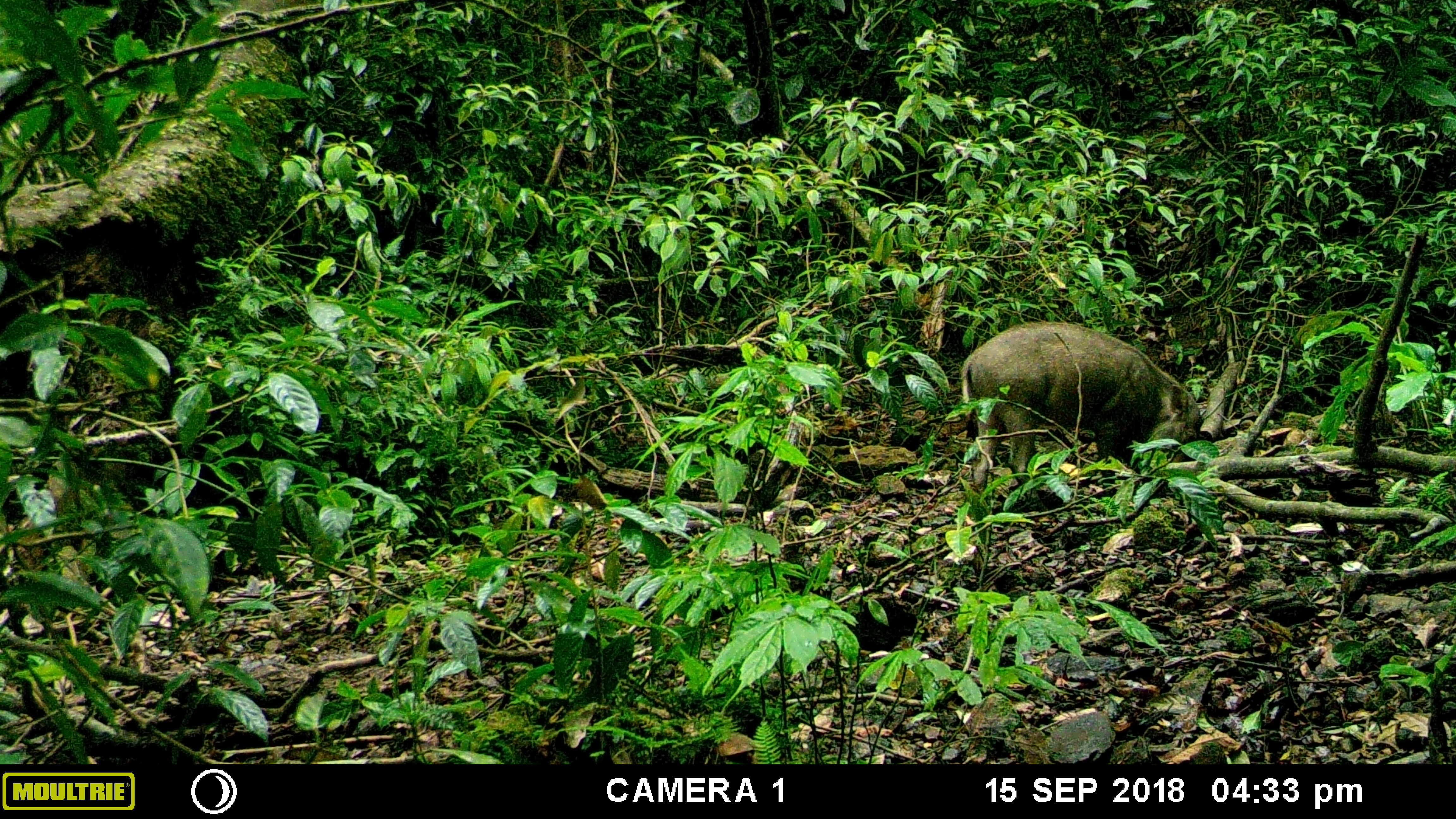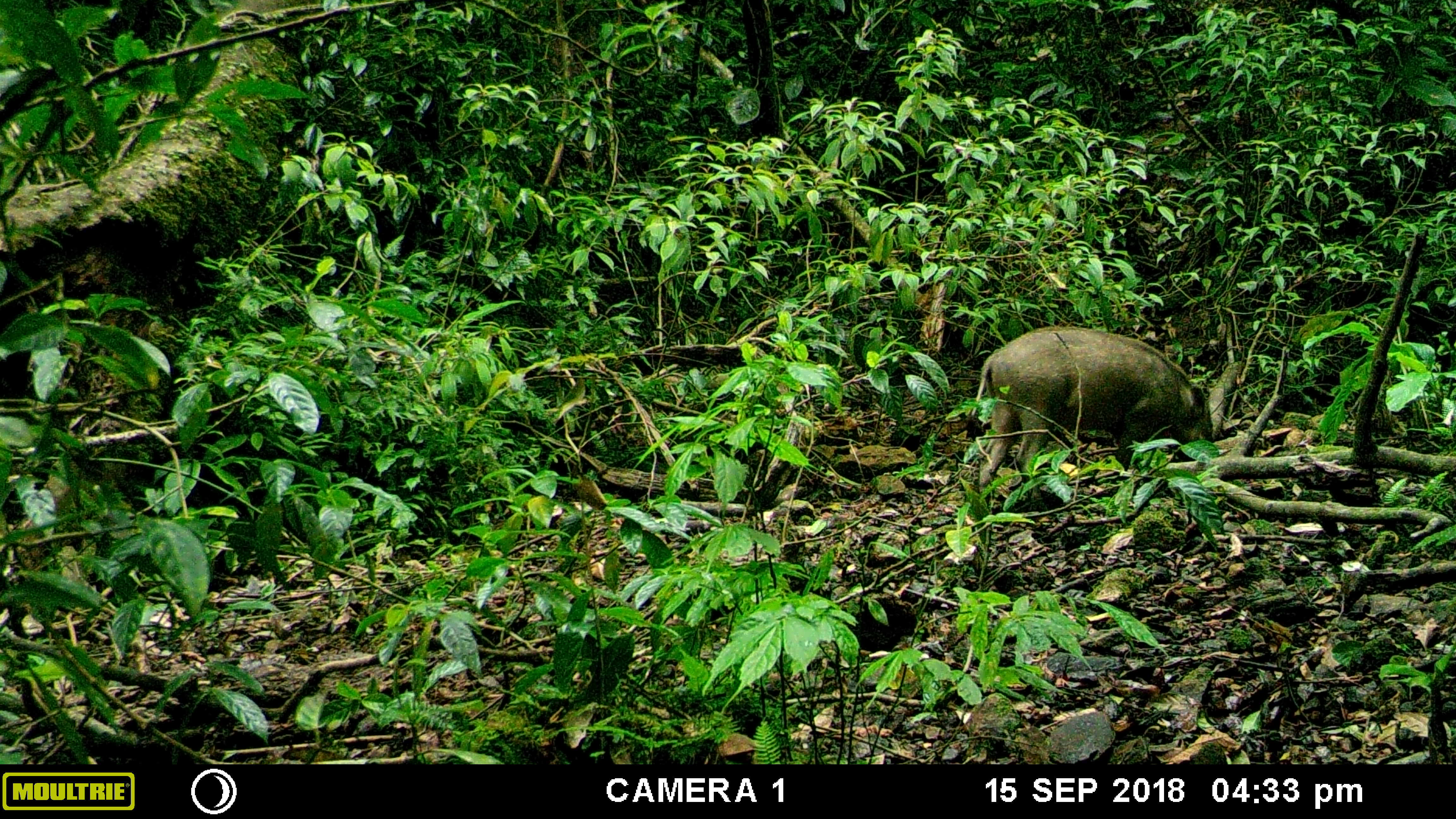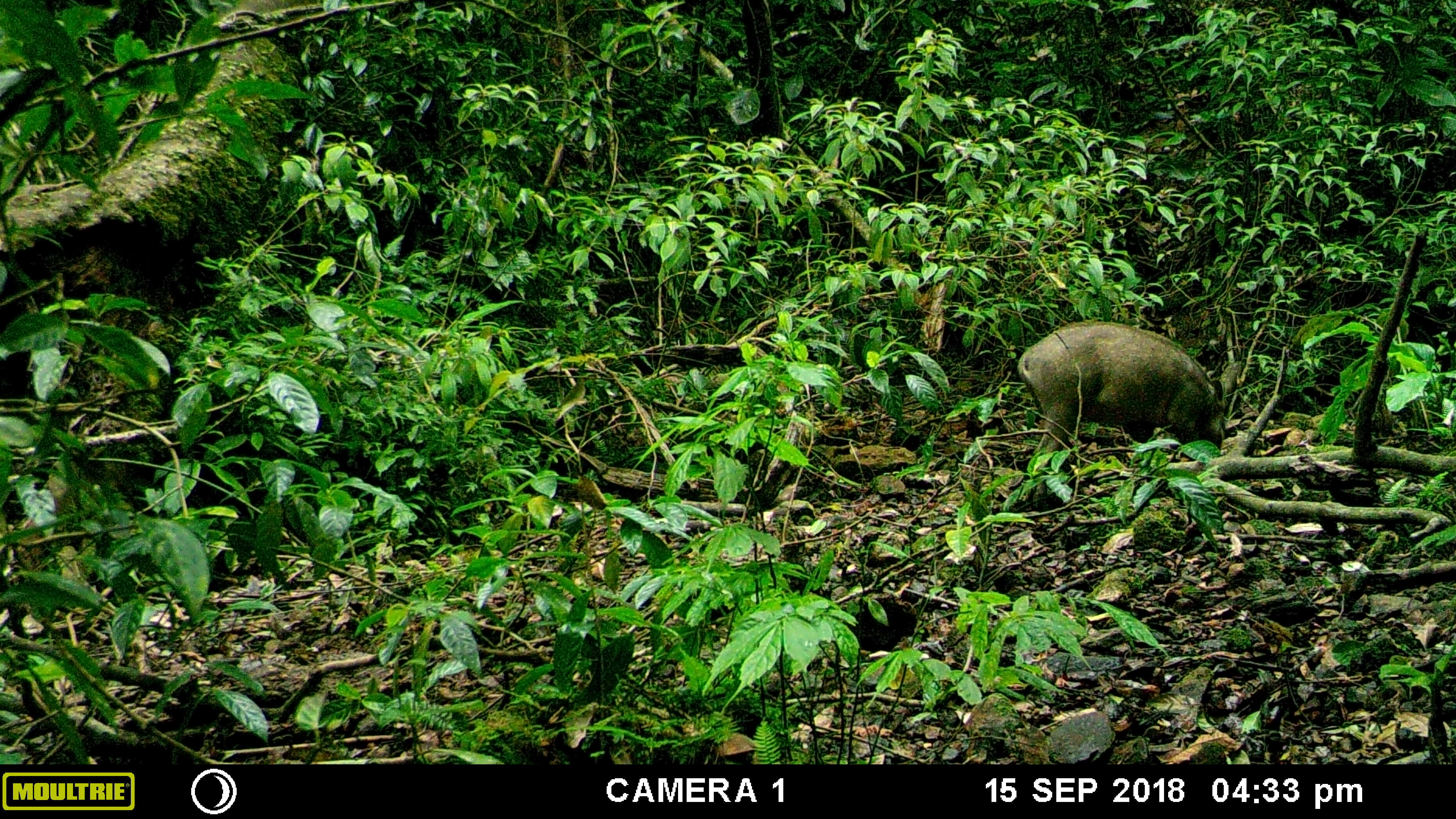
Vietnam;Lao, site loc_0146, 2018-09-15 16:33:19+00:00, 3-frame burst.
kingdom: Animalia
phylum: Chordata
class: Mammalia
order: Artiodactyla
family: Suidae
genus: Sus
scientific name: Sus scrofa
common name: eurasian wild pig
Eurasian wild pig (Sus scrofa). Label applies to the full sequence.